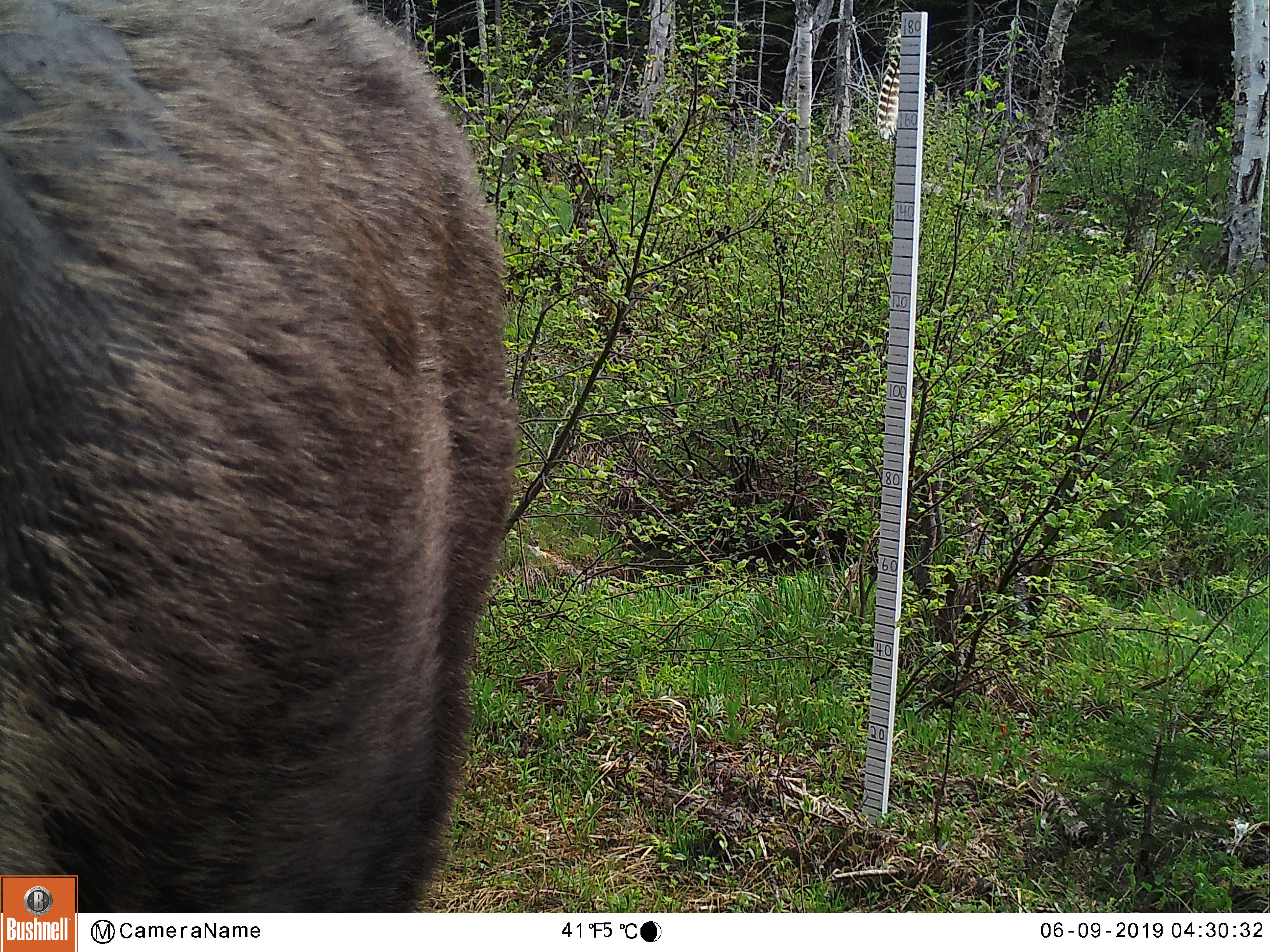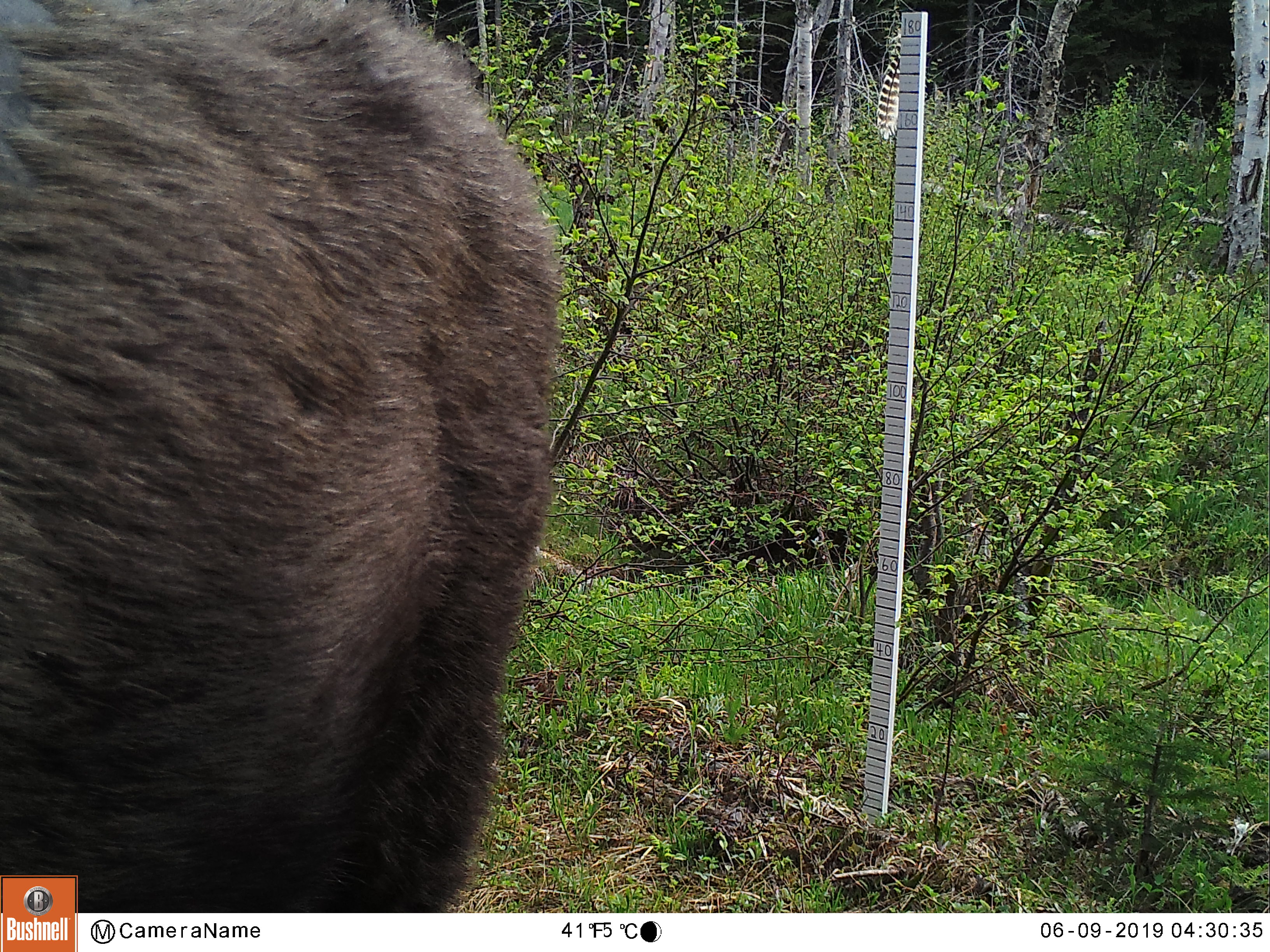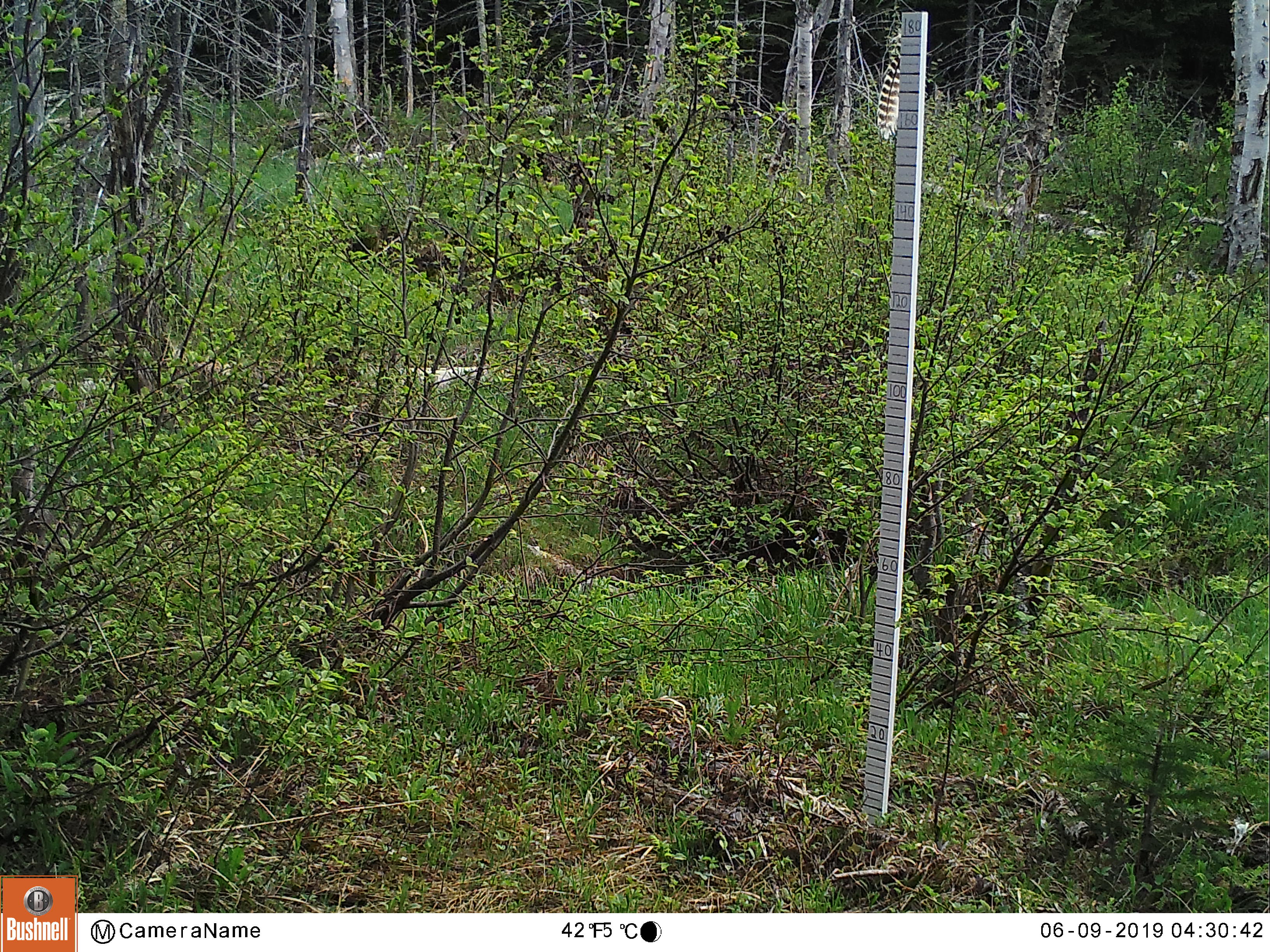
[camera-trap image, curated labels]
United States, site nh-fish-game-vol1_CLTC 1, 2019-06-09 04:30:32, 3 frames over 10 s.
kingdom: Animalia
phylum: Chordata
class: Mammalia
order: Artiodactyla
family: Cervidae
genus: Alces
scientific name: Alces alces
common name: moose